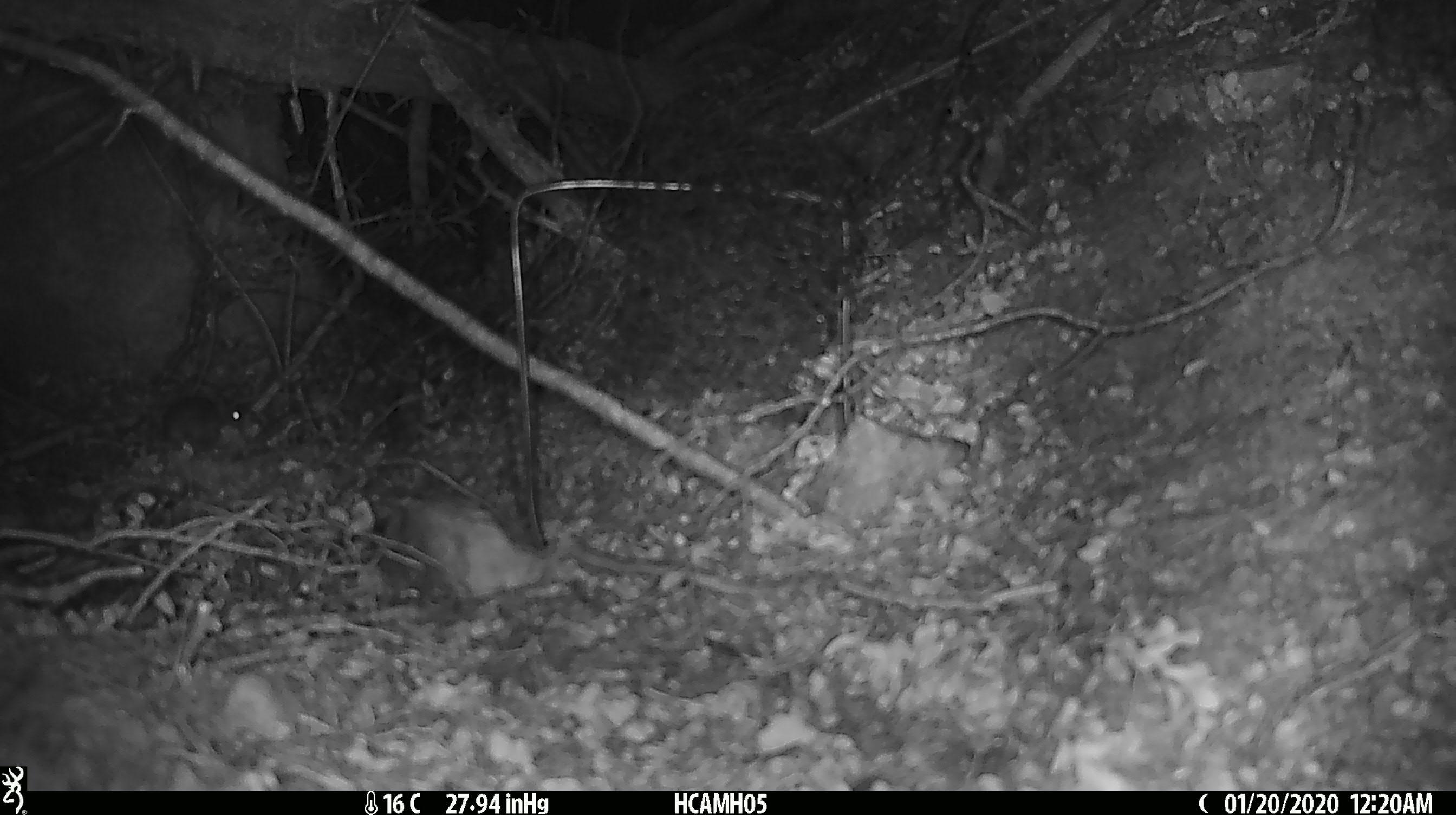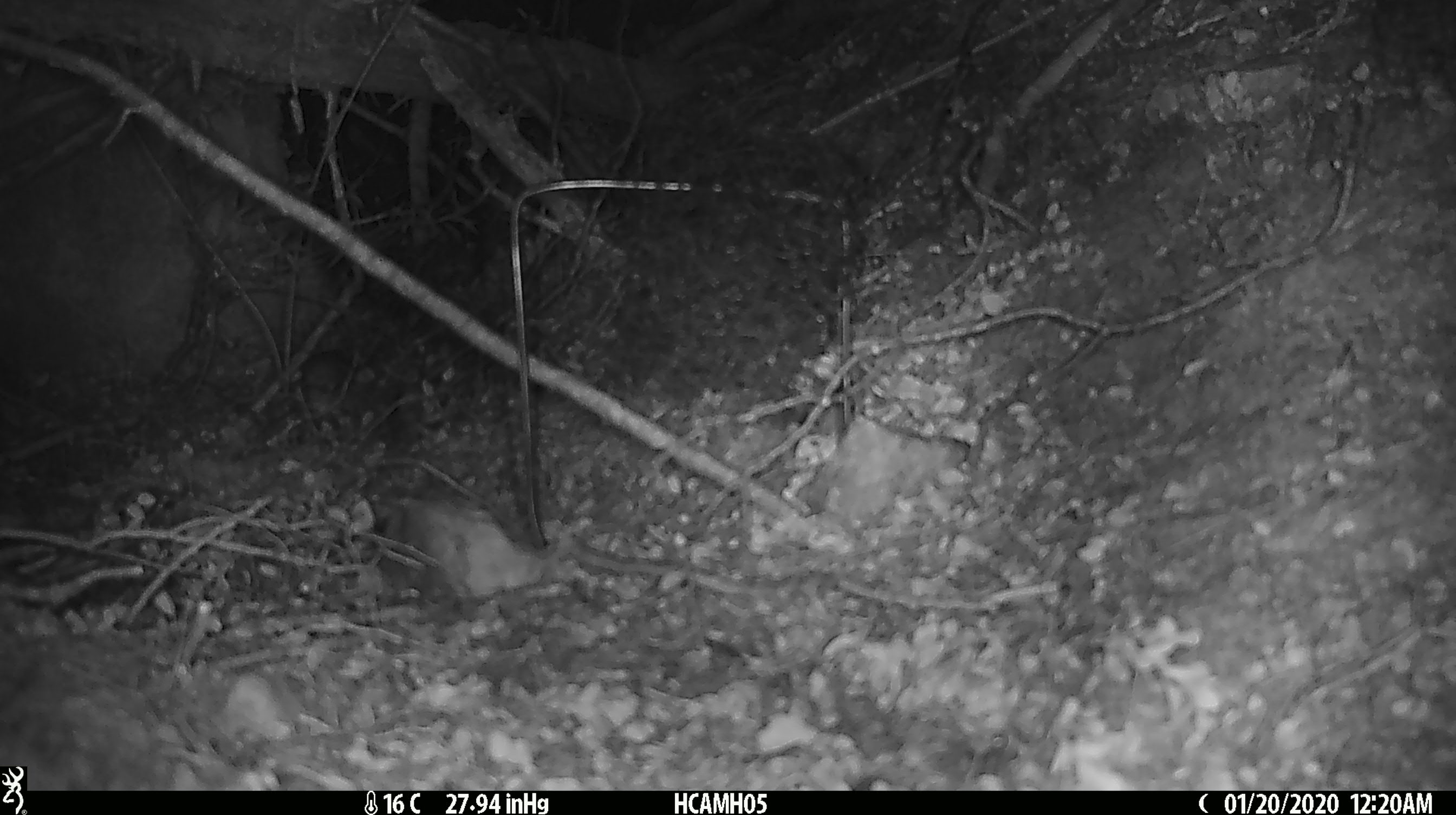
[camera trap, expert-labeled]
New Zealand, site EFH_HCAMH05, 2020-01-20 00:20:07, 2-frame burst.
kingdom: Animalia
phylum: Chordata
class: Mammalia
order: Rodentia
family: Muridae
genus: Mus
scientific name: Mus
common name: mouse